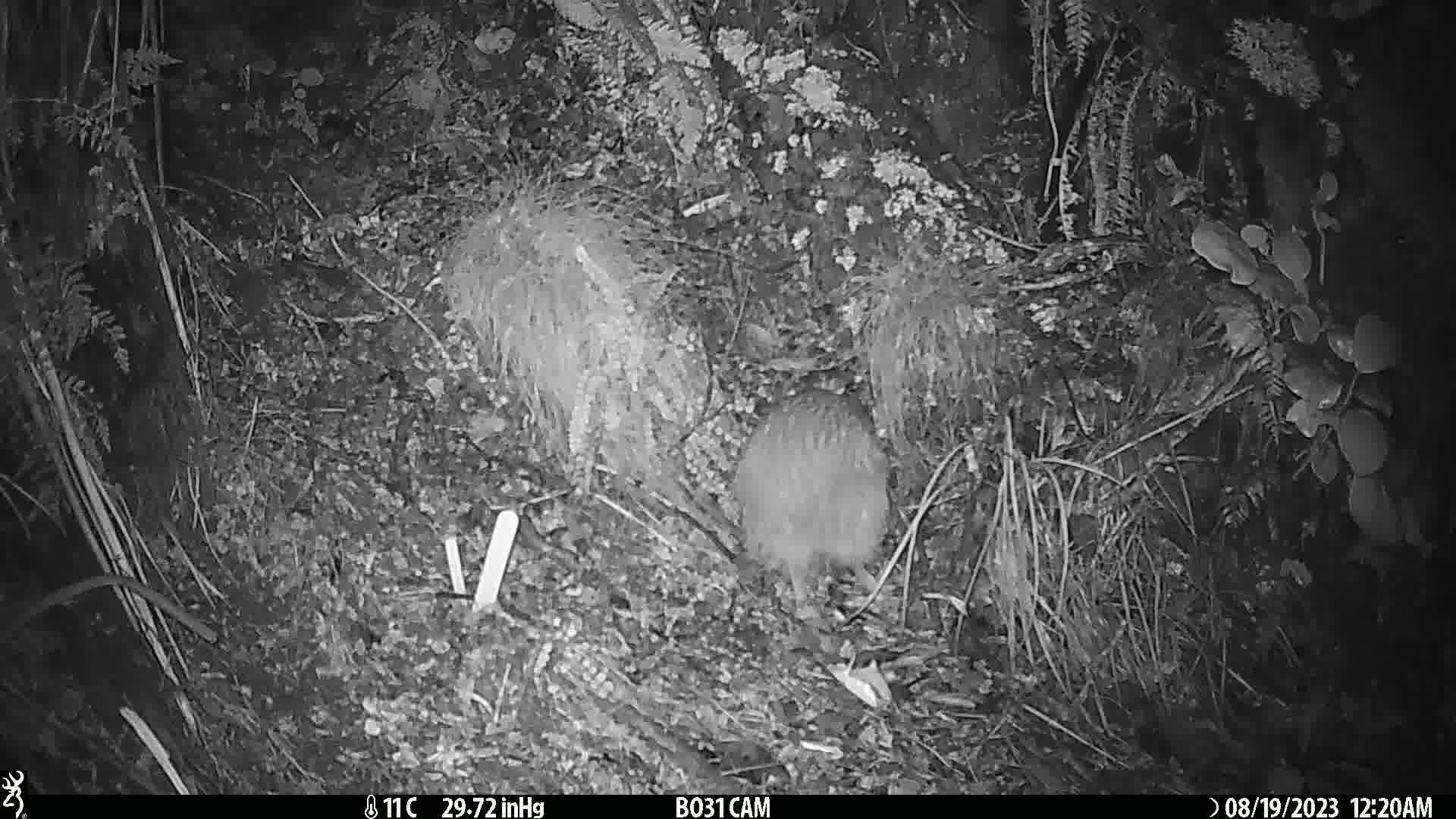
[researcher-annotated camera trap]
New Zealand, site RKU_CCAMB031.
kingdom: Animalia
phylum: Chordata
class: Aves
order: Apterygiformes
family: Apterygidae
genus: Apteryx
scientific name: Apteryx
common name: kiwi